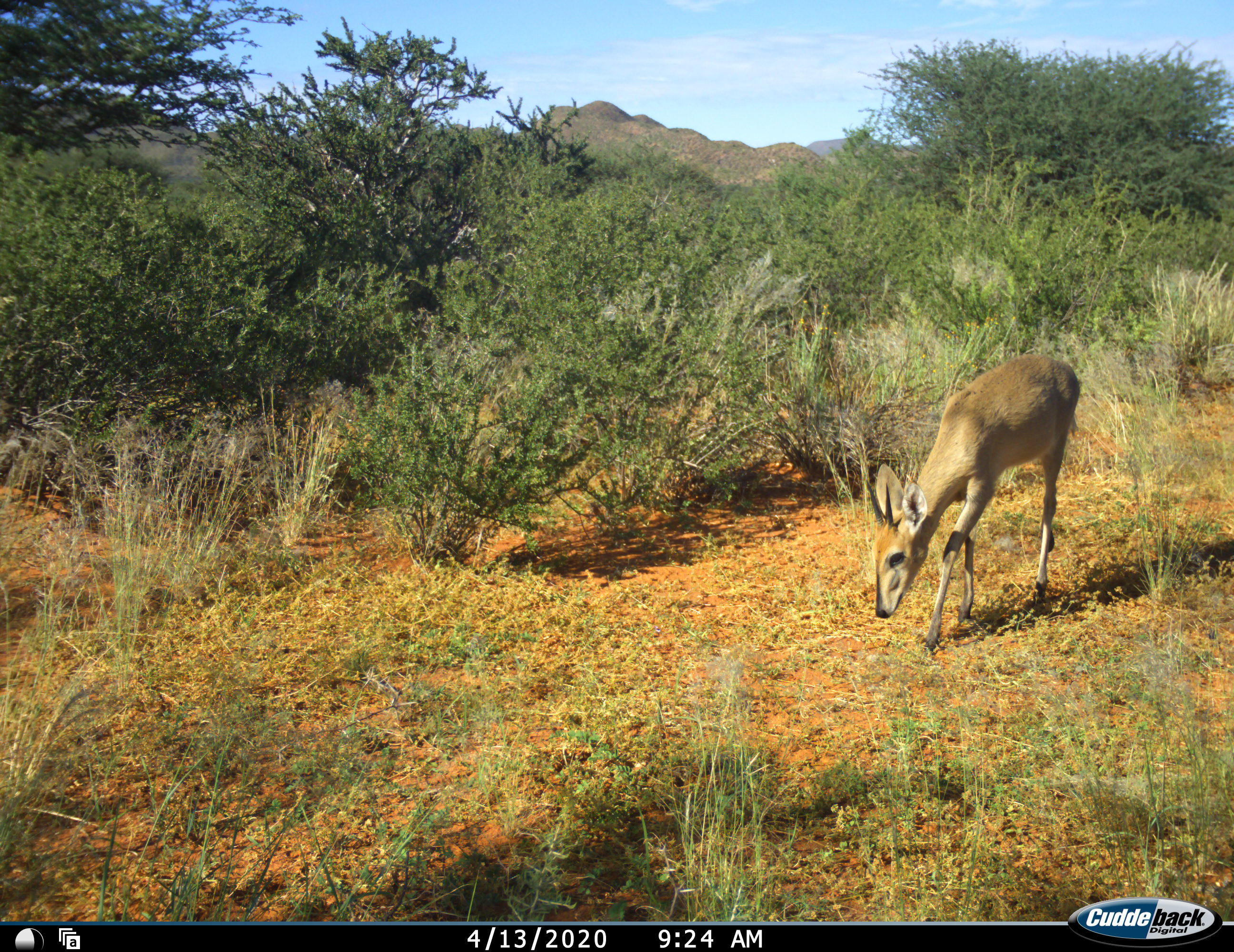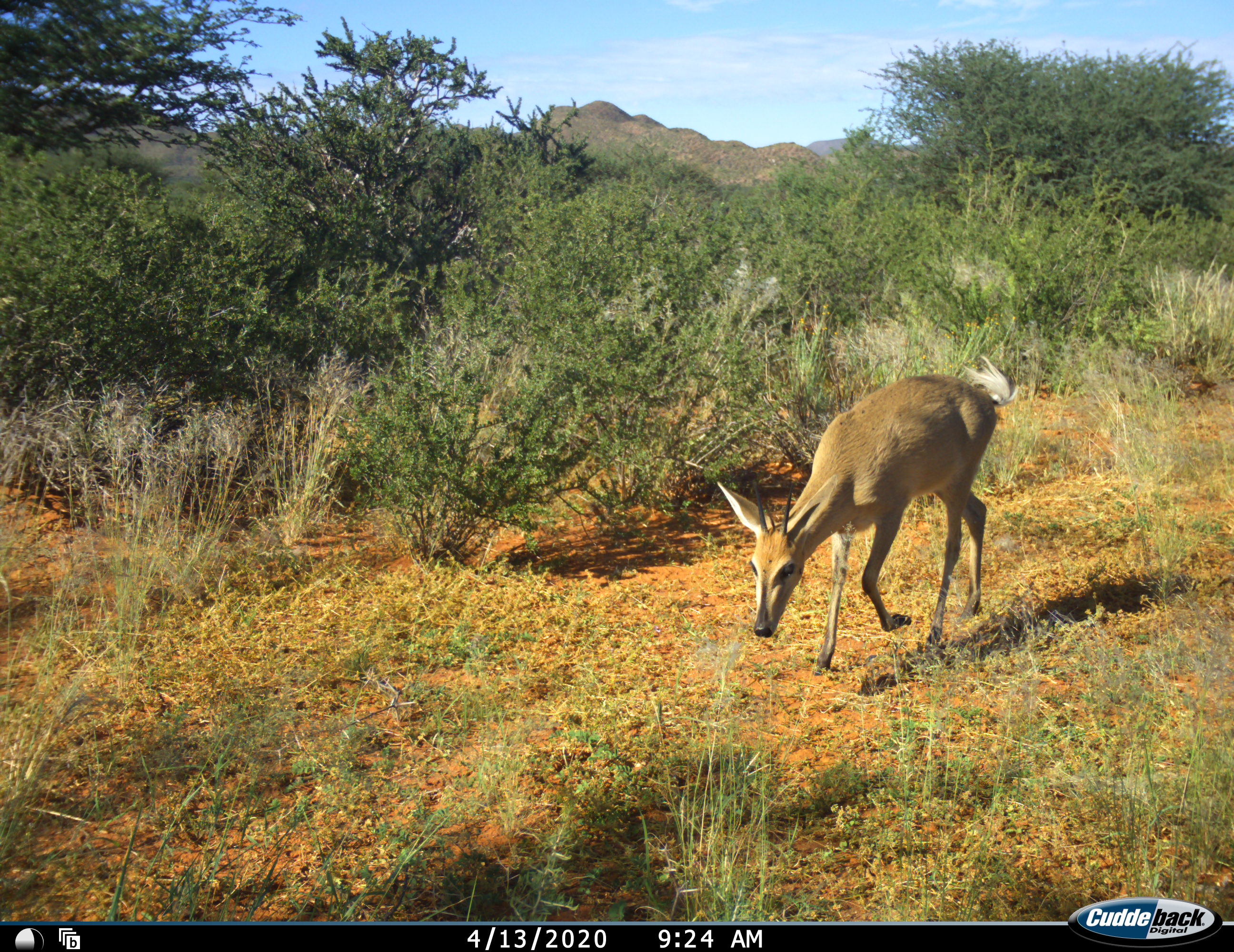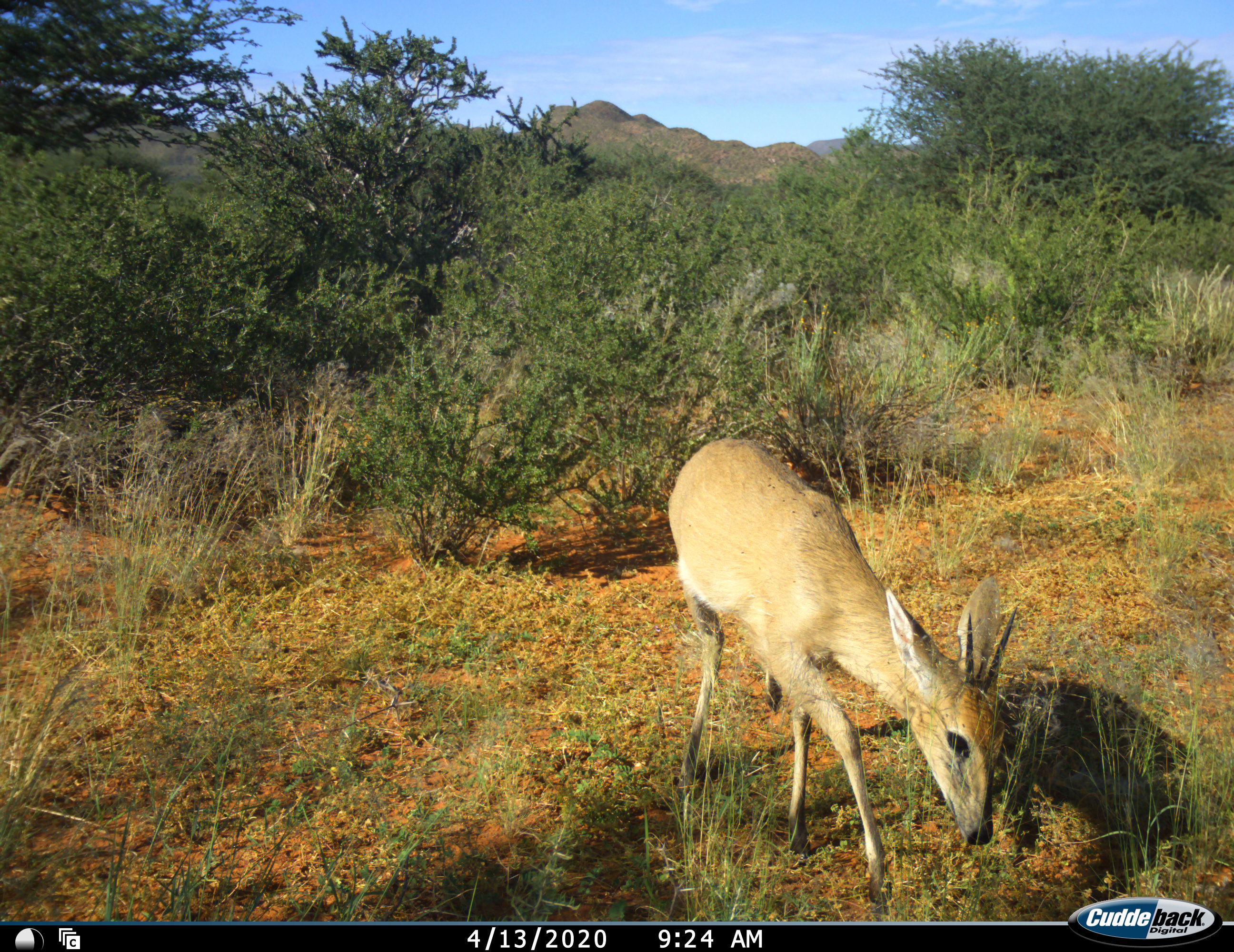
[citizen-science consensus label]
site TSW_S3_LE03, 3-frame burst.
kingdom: Animalia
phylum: Chordata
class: Mammalia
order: Artiodactyla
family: Bovidae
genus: Sylvicapra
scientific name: Sylvicapra grimmia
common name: common duiker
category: duikercommongrey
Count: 1.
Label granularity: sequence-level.